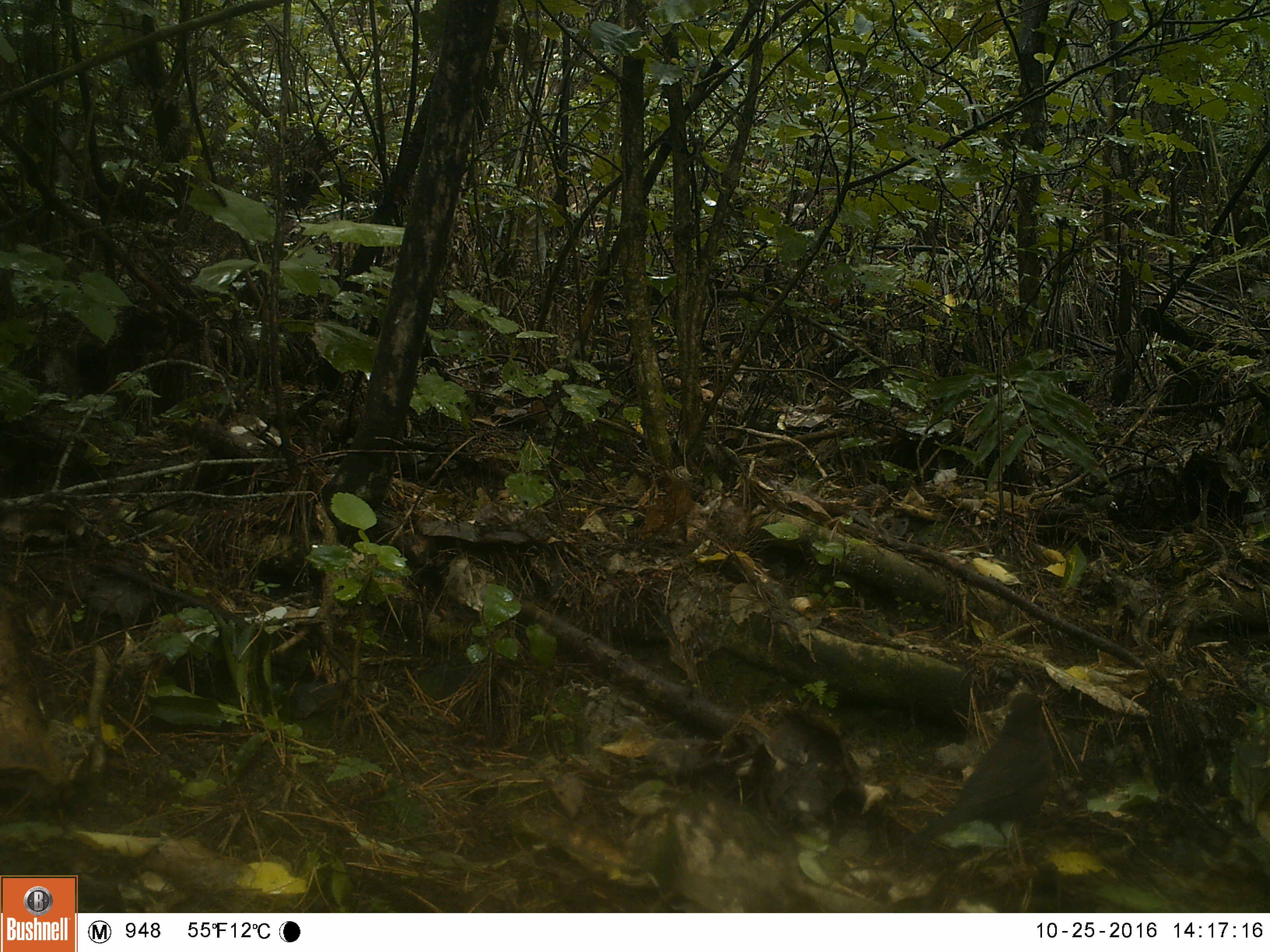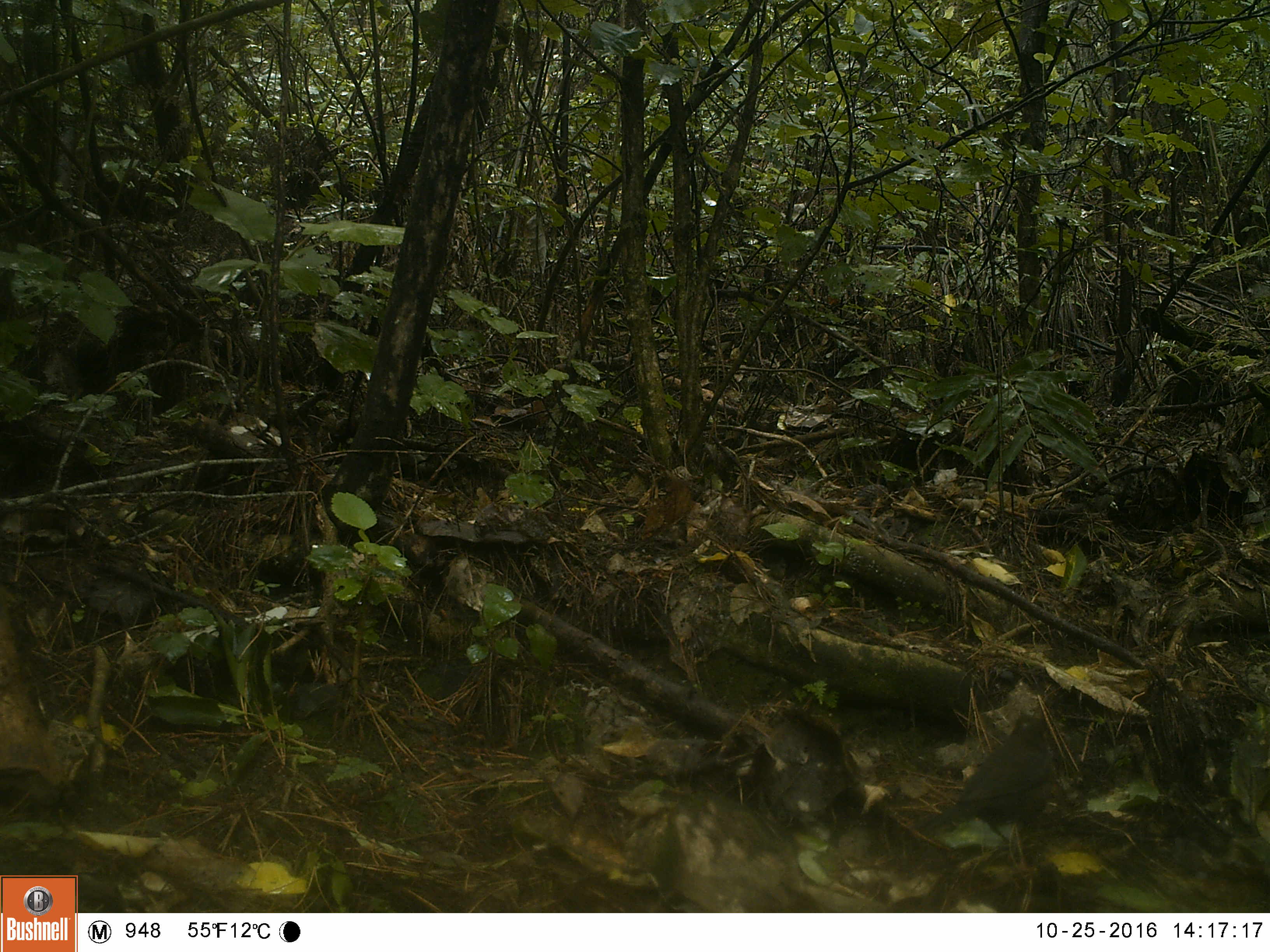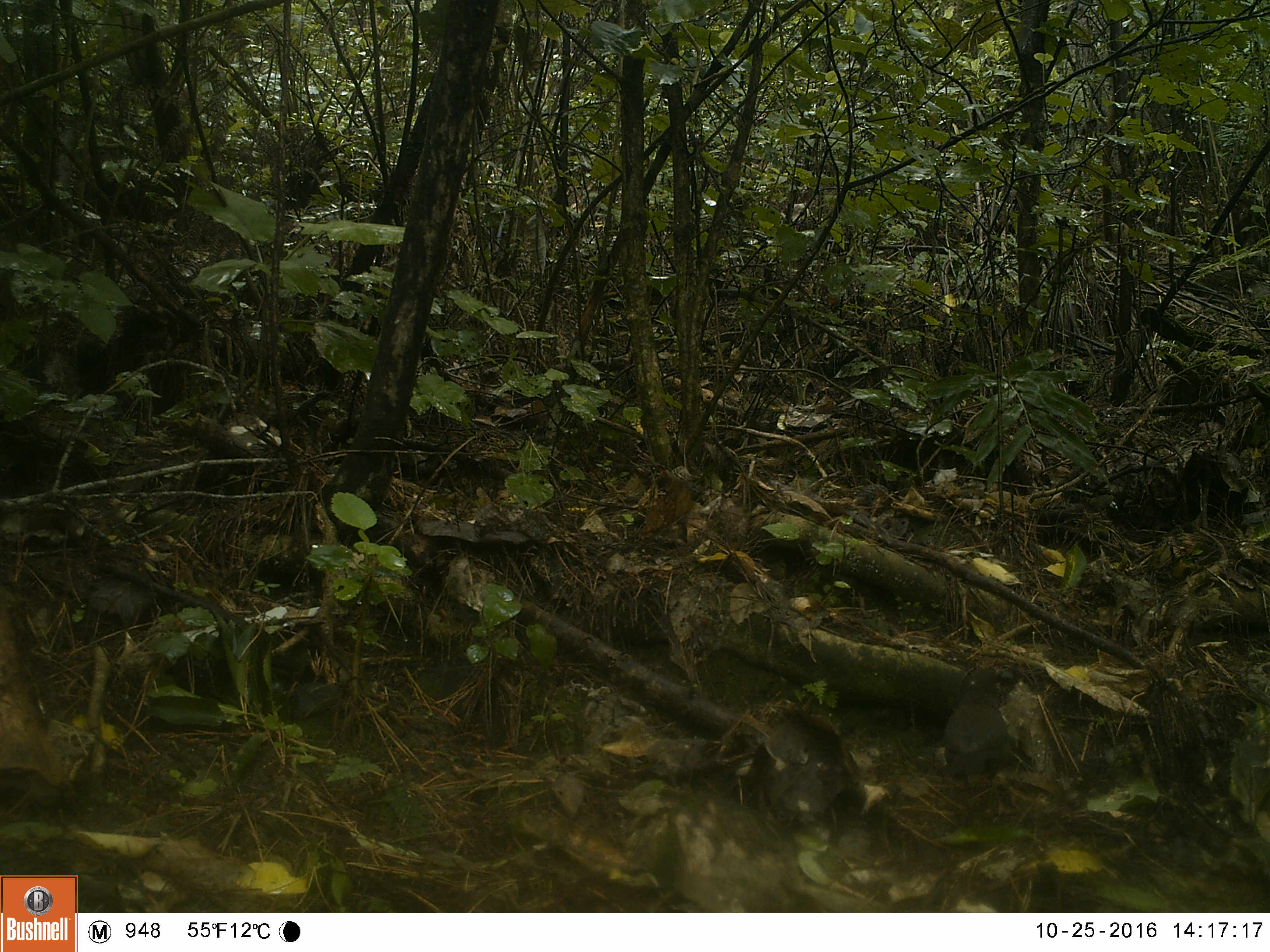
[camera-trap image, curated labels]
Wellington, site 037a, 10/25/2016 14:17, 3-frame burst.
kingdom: Animalia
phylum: Chordata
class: Aves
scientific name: Aves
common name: bird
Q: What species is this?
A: Bird (Aves).